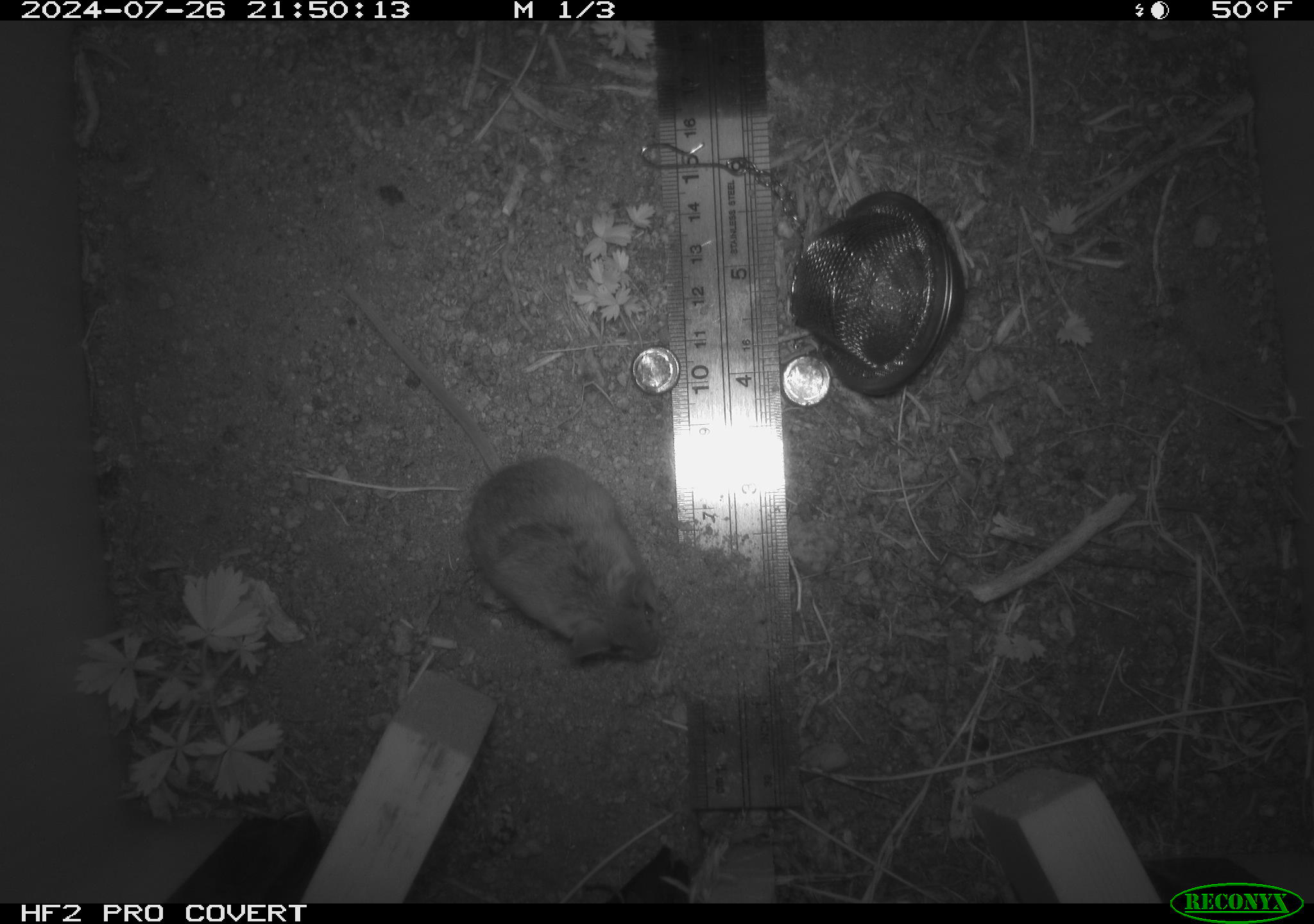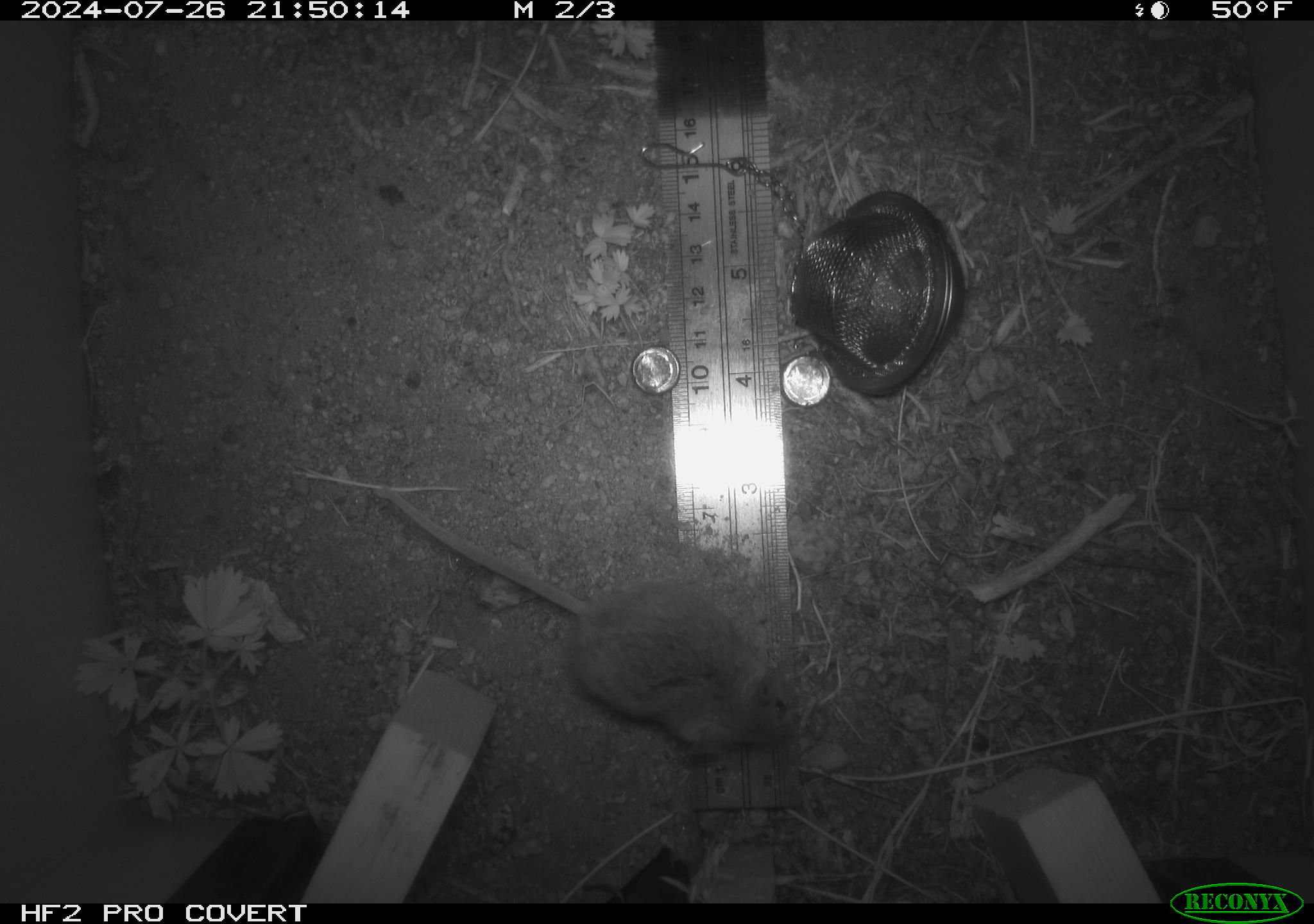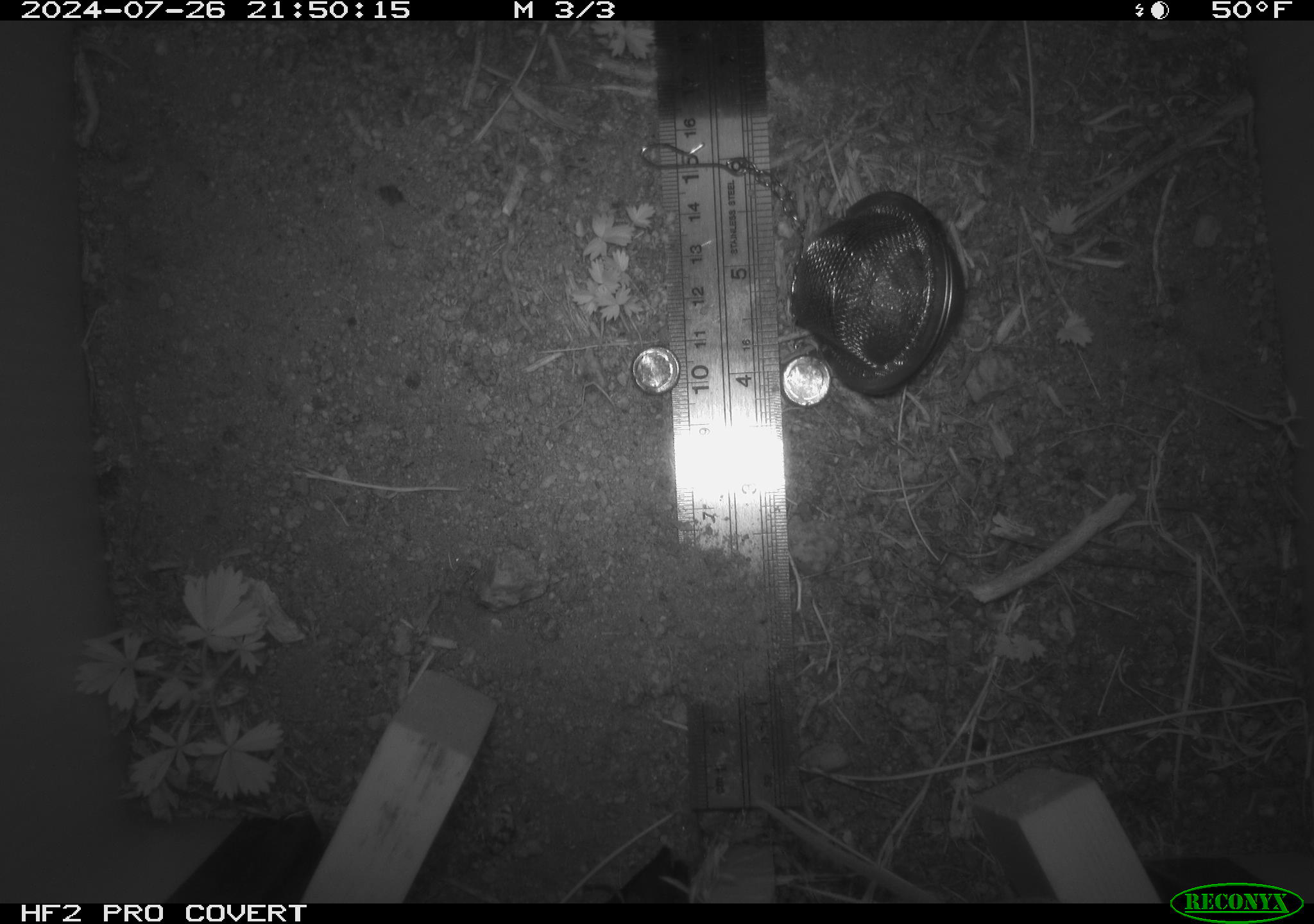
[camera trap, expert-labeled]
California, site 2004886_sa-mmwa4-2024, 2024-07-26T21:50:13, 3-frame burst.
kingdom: Animalia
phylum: Chordata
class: Mammalia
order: Rodentia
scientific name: Rodentia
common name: mouse species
Mouse species (Rodentia).